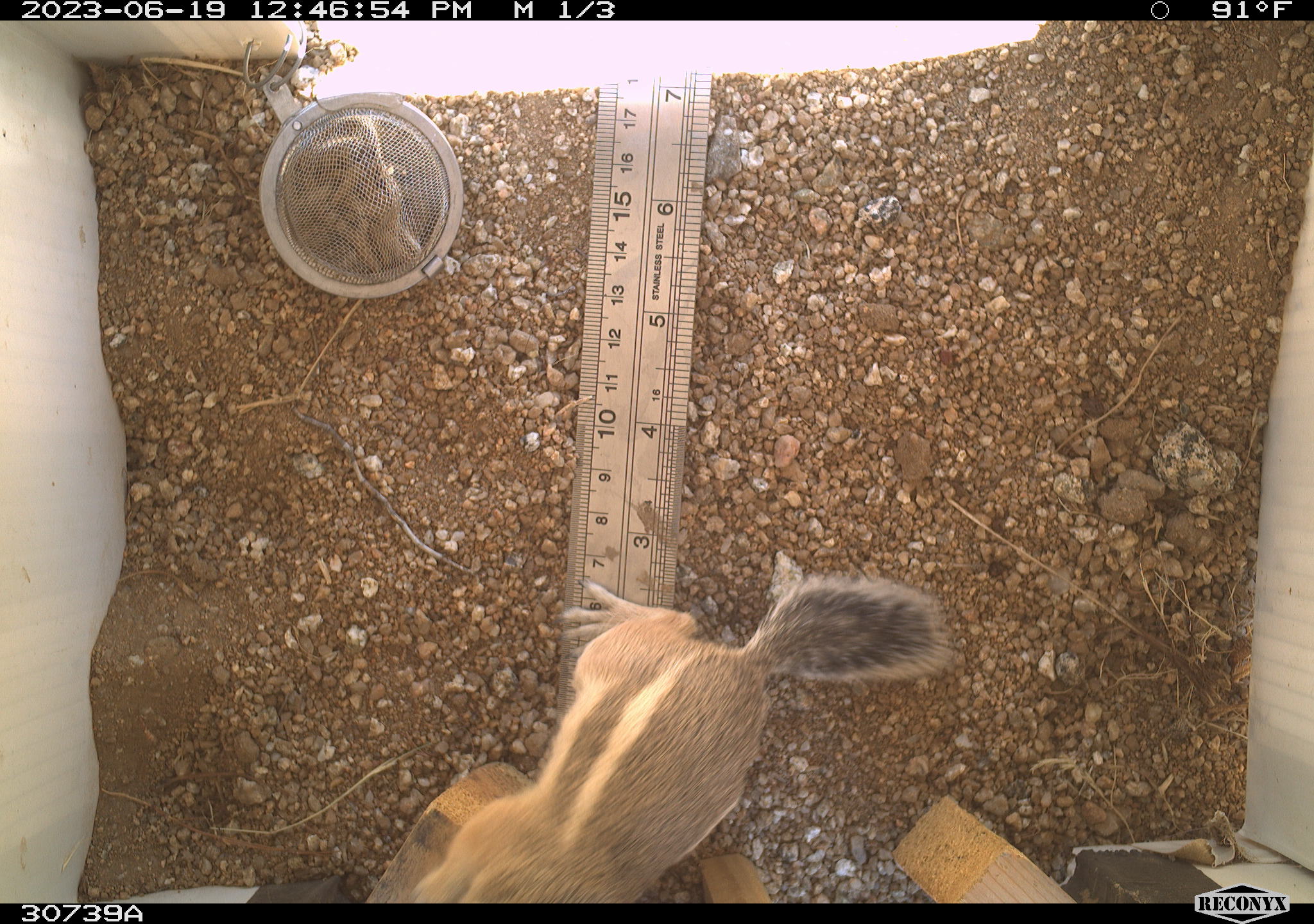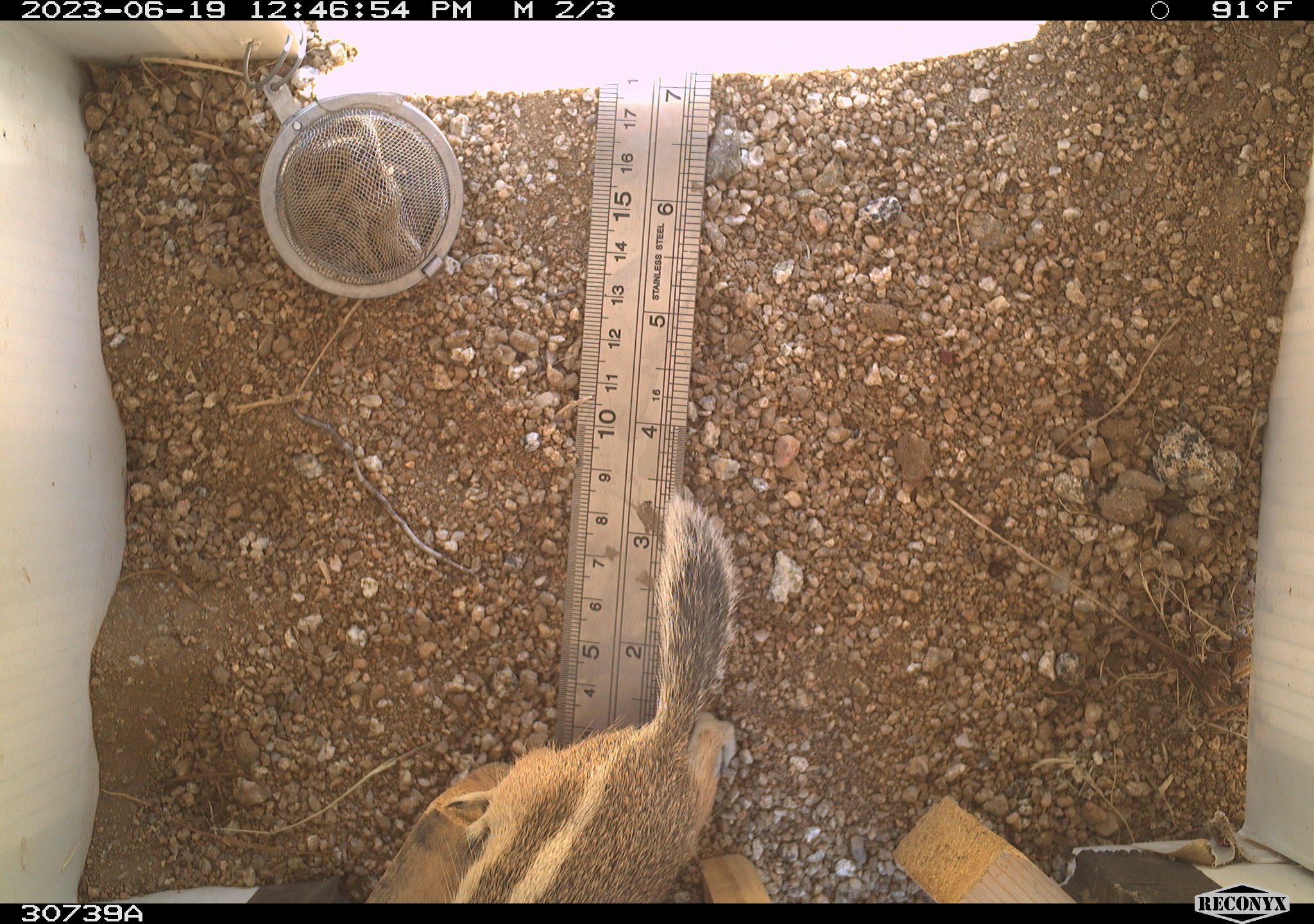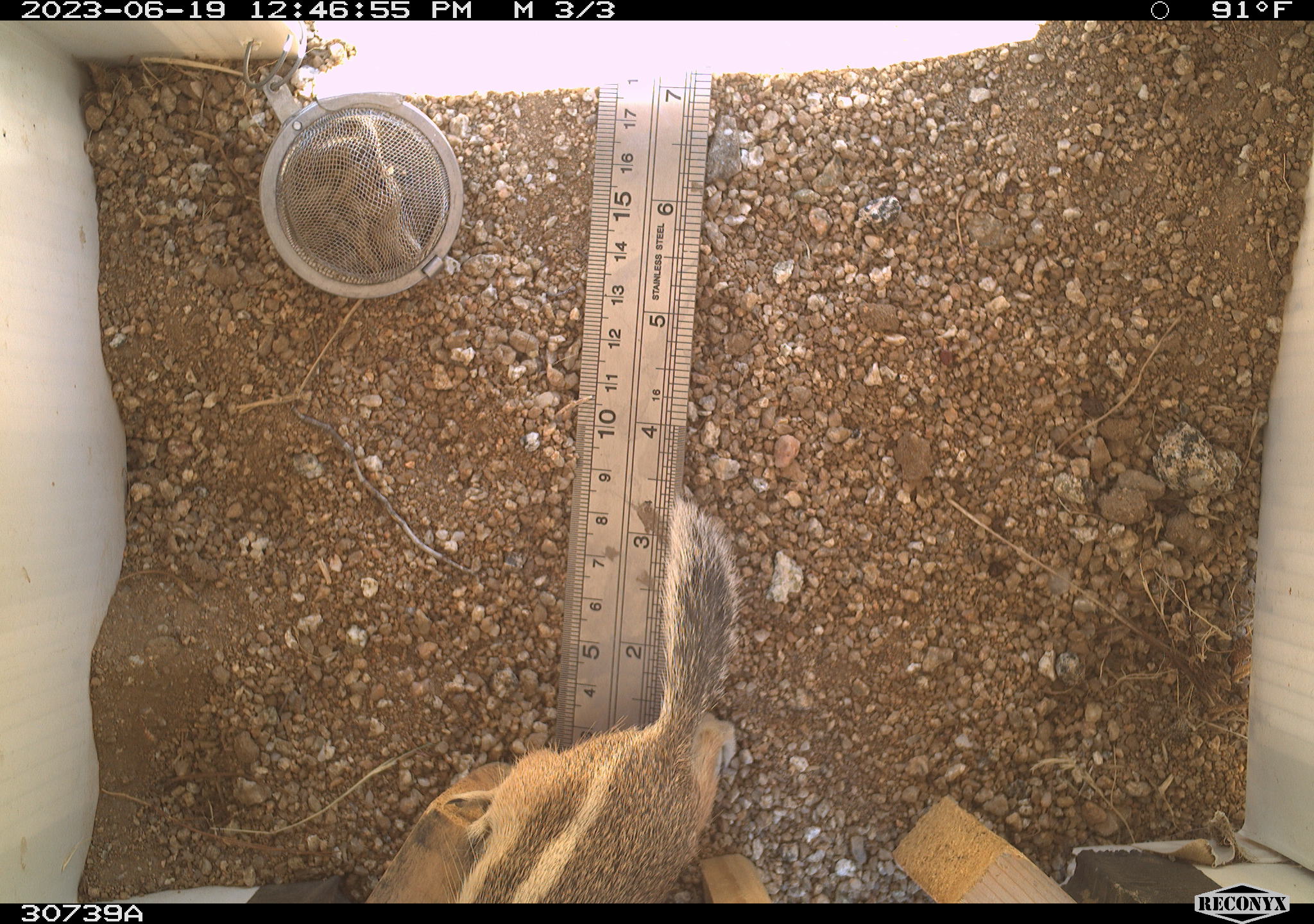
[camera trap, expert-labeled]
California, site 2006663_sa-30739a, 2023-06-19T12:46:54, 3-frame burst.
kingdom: Animalia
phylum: Chordata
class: Mammalia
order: Rodentia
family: Sciuridae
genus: Ammospermophilus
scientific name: Ammospermophilus leucurus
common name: white-tailed antelope squirrel